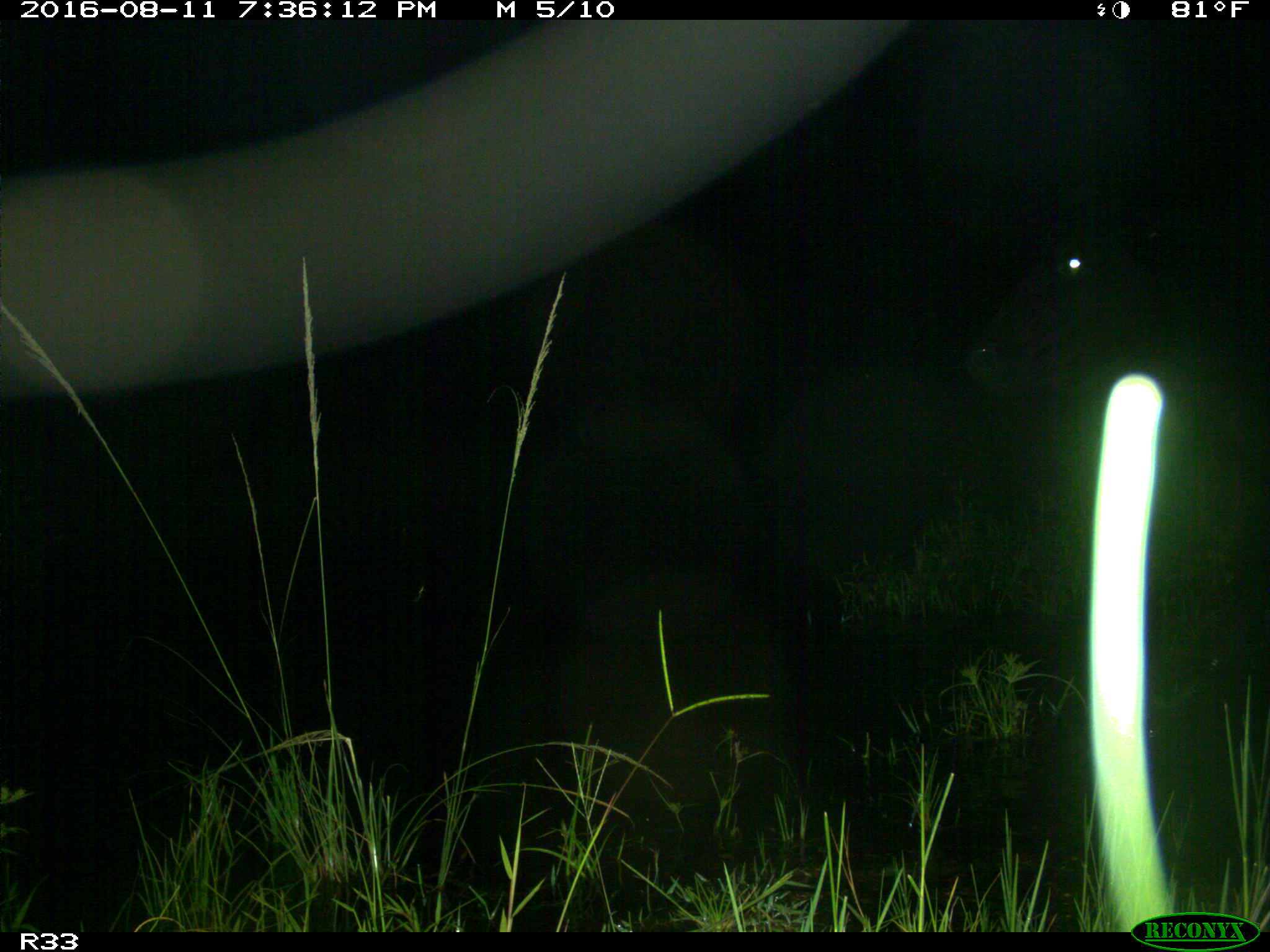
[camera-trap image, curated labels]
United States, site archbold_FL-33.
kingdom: Animalia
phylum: Chordata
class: Mammalia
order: Artiodactyla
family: Bovidae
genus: Bos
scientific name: Bos taurus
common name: domestic cow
Bos taurus (domestic cow).